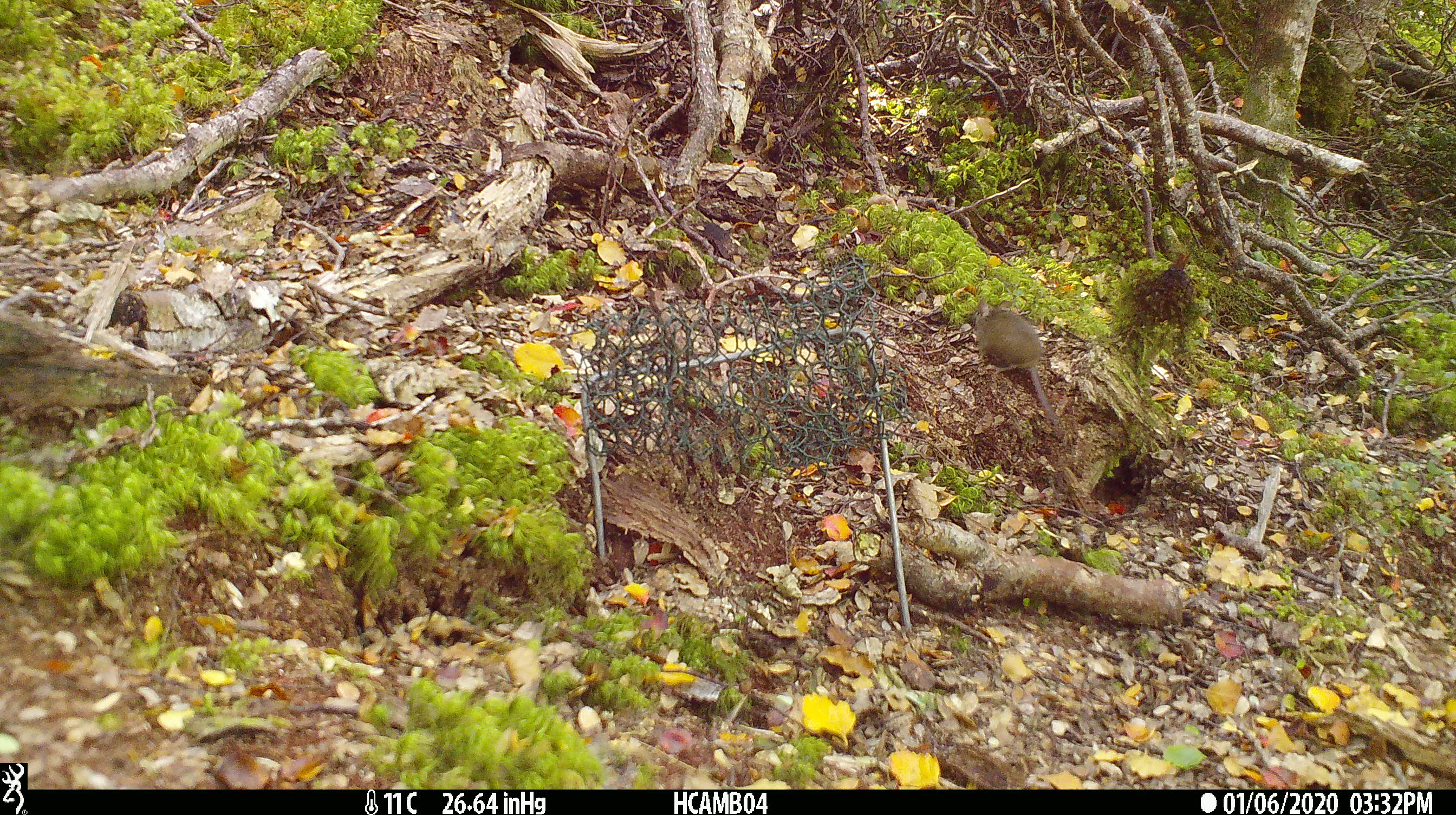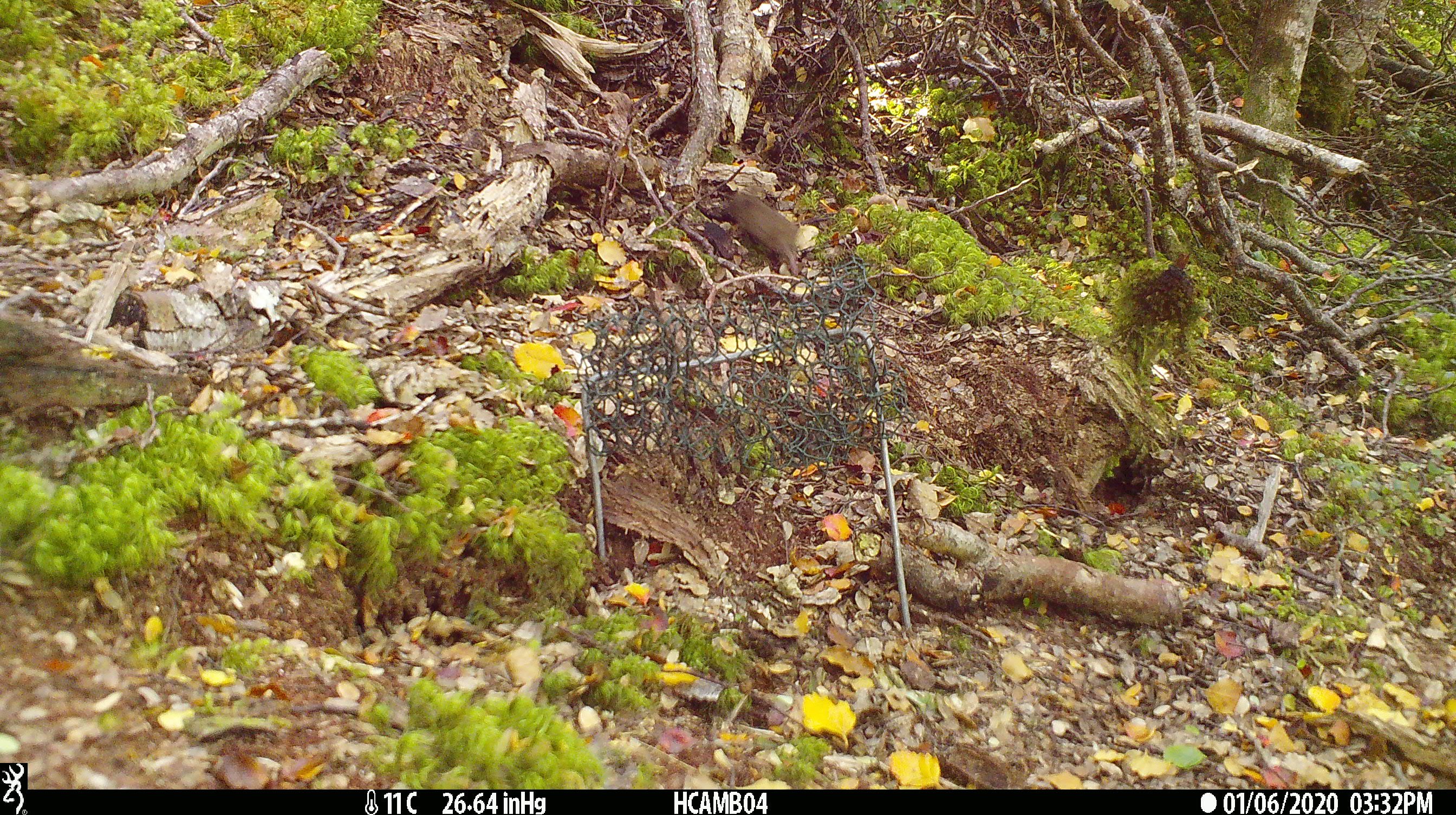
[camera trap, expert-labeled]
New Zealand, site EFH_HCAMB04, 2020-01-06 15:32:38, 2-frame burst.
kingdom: Animalia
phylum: Chordata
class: Mammalia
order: Rodentia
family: Muridae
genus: Mus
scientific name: Mus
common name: mouse